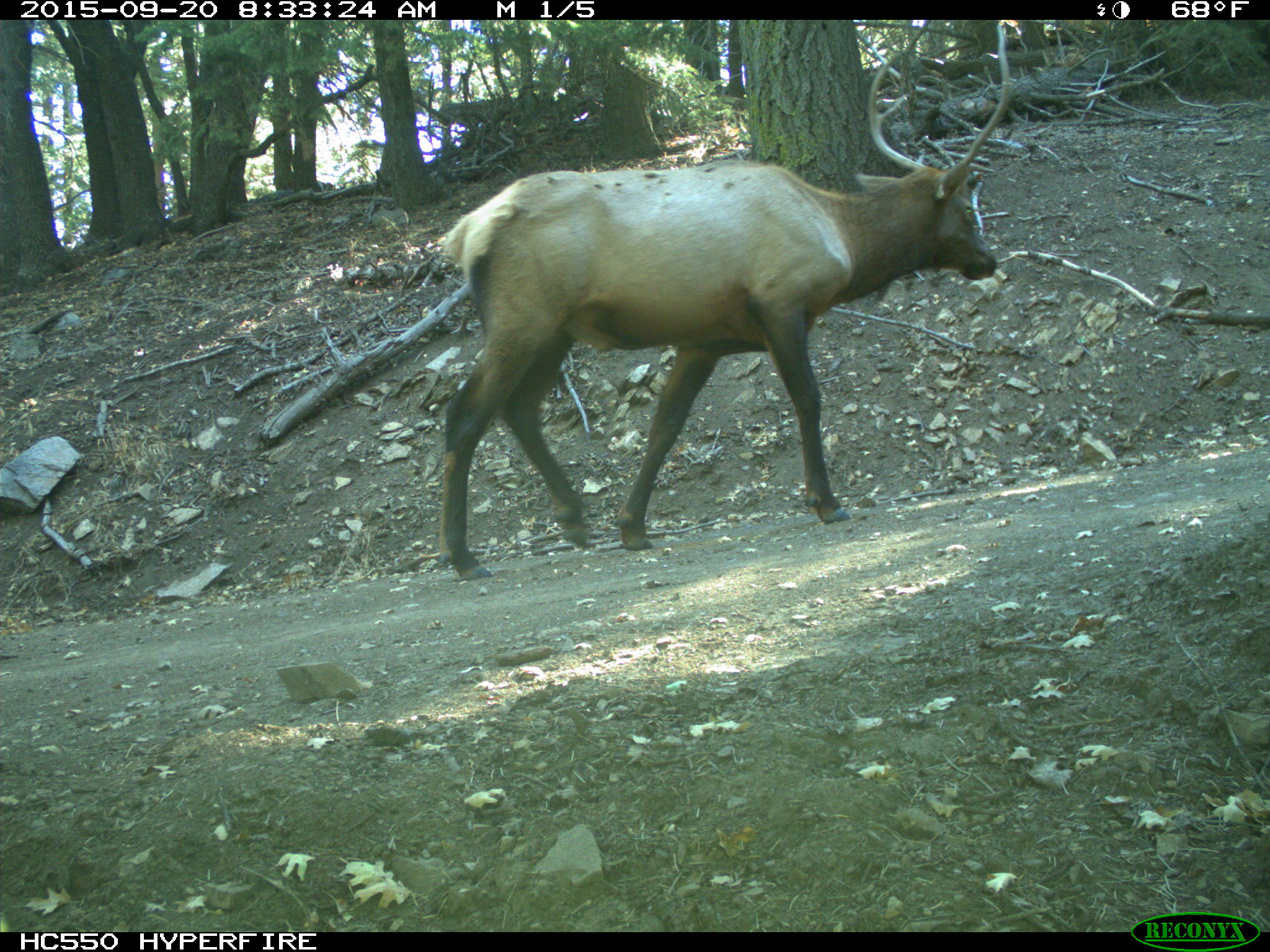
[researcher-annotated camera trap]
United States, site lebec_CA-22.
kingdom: Animalia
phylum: Chordata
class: Mammalia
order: Artiodactyla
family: Cervidae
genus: Cervus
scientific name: Cervus canadensis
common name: elk